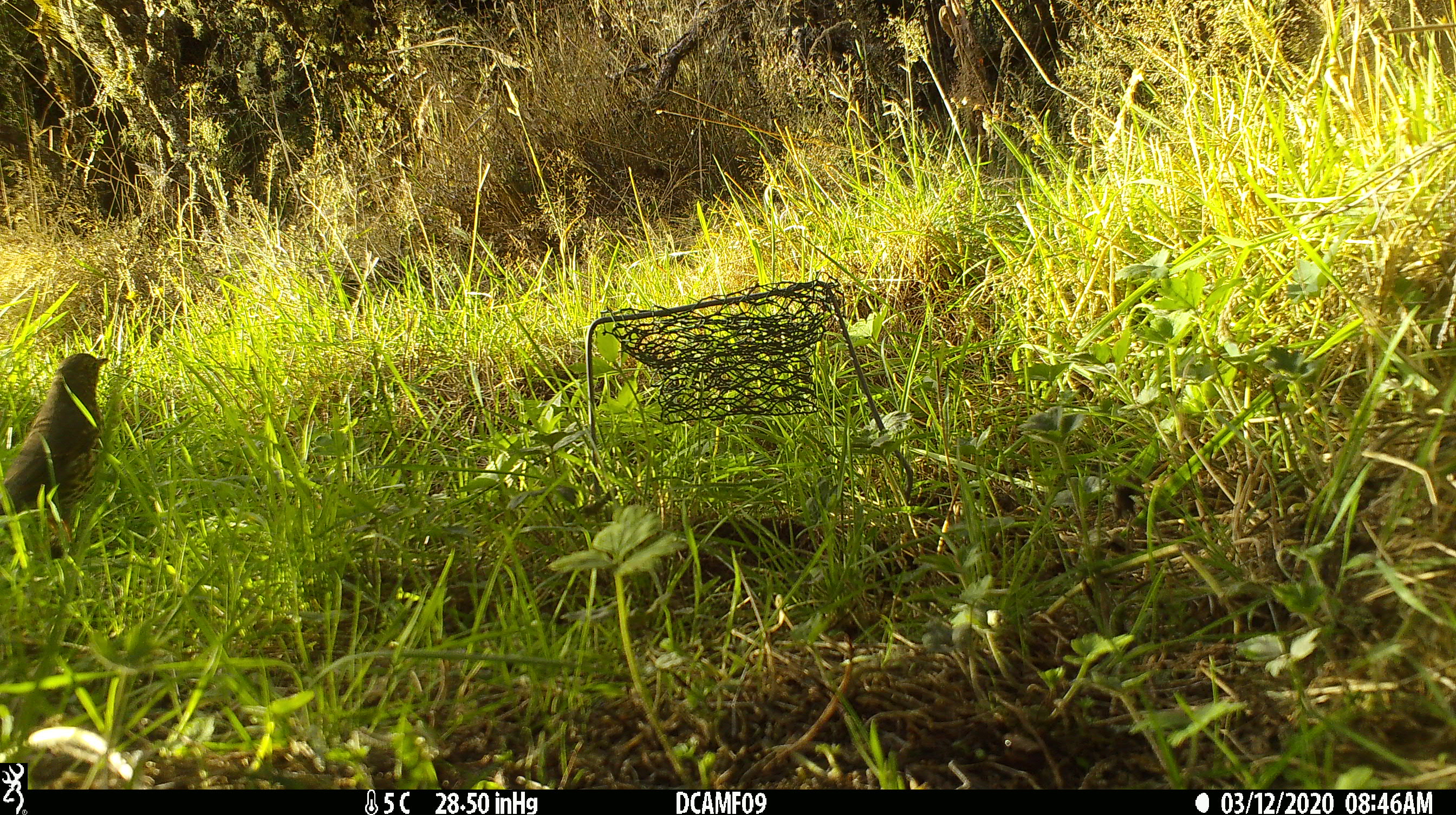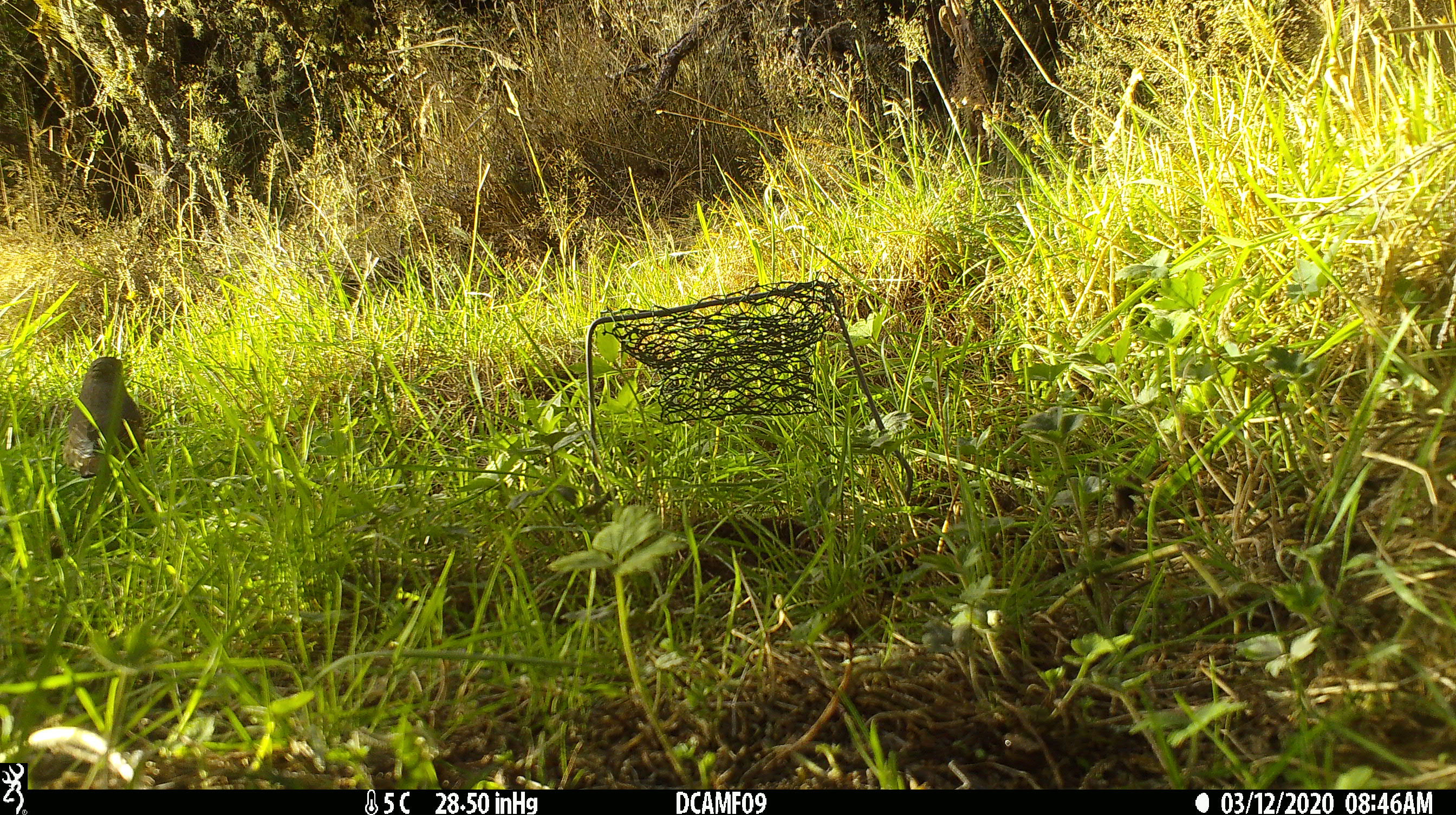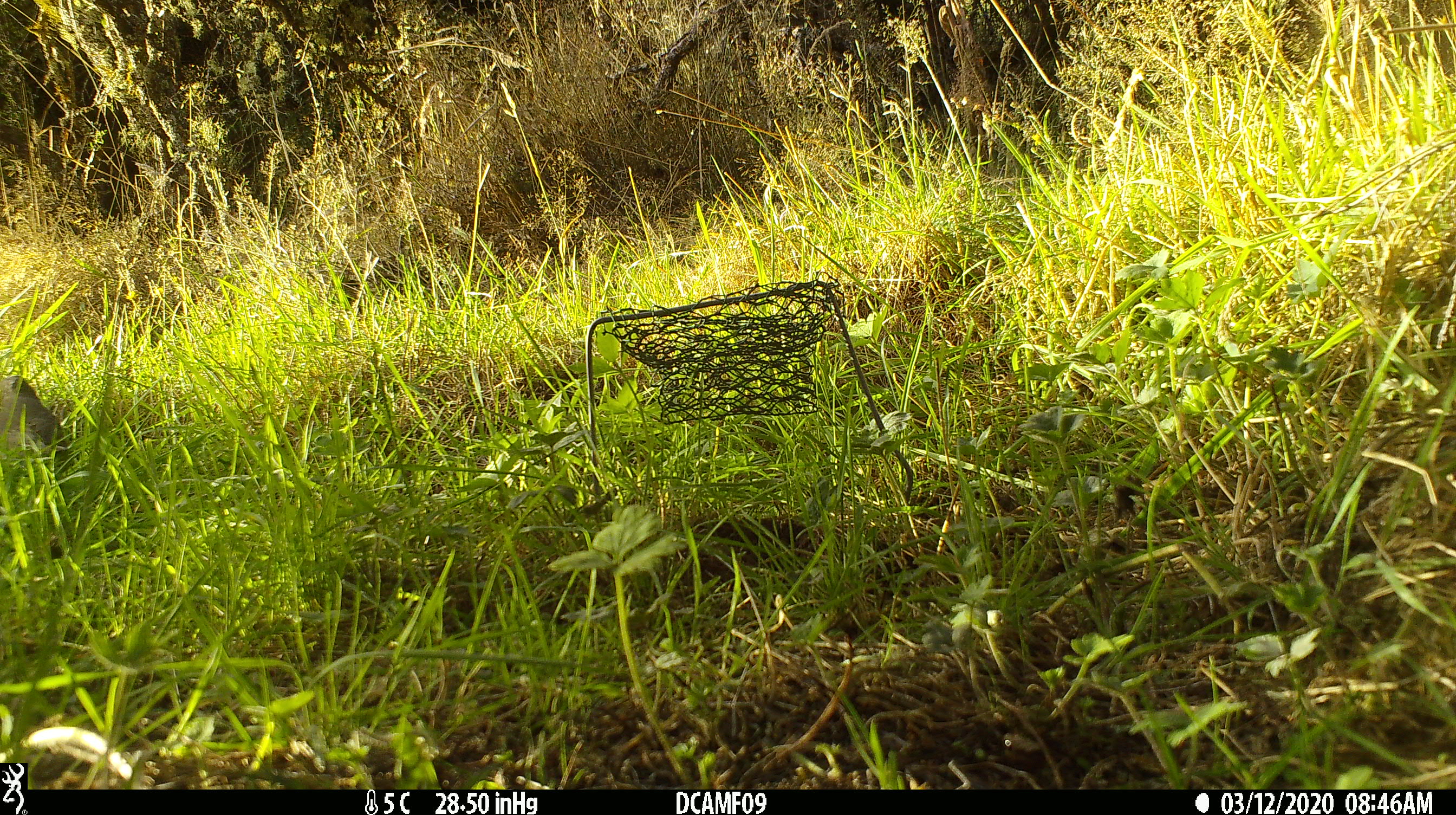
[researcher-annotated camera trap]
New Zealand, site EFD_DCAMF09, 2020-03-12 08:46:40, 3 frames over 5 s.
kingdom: Animalia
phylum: Chordata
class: Aves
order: Passeriformes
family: Turdidae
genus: Turdus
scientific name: Turdus philomelos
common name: song thrush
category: thrush